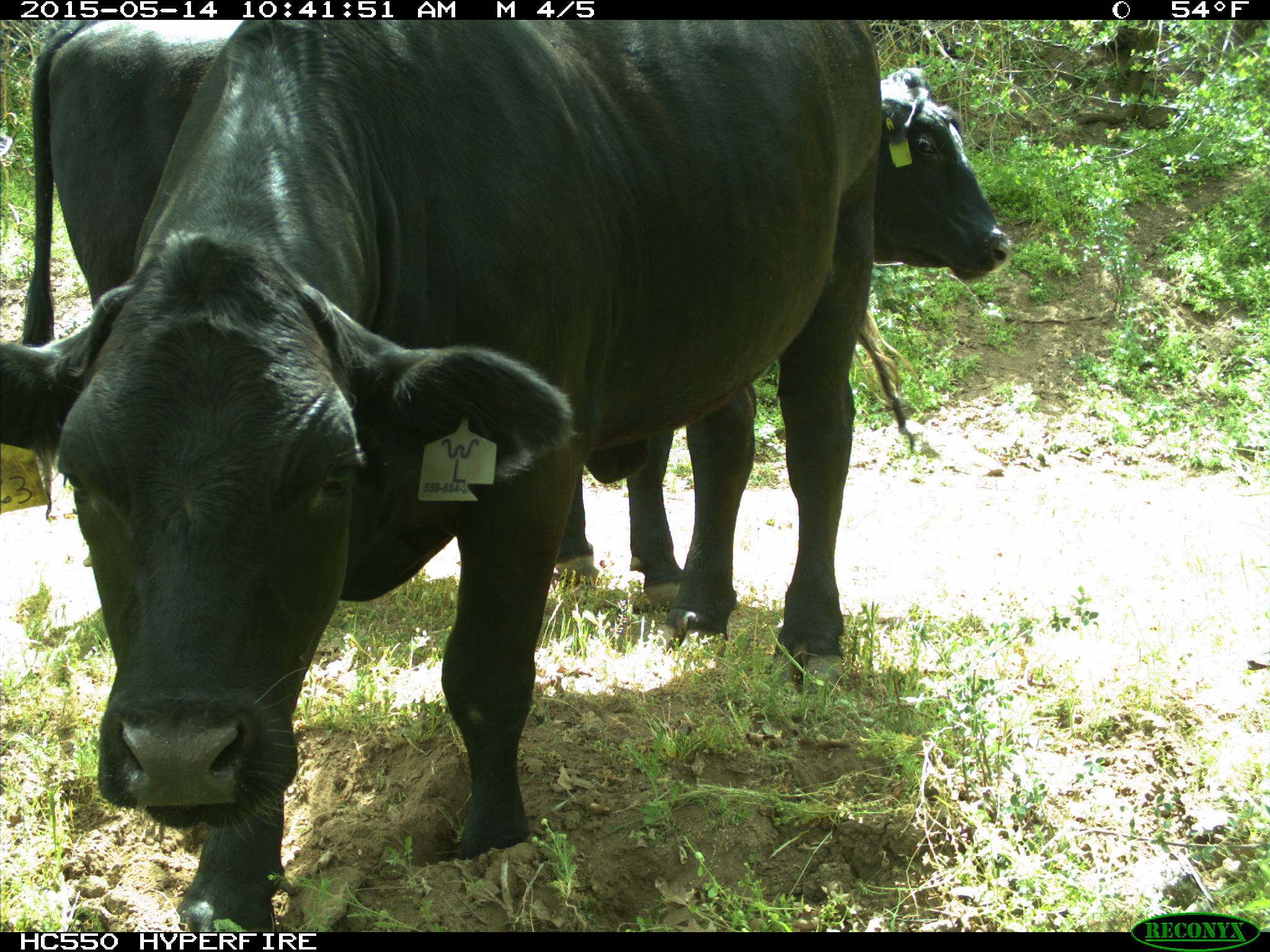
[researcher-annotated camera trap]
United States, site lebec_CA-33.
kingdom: Animalia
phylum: Chordata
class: Mammalia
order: Artiodactyla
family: Bovidae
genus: Bos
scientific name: Bos taurus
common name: domestic cow